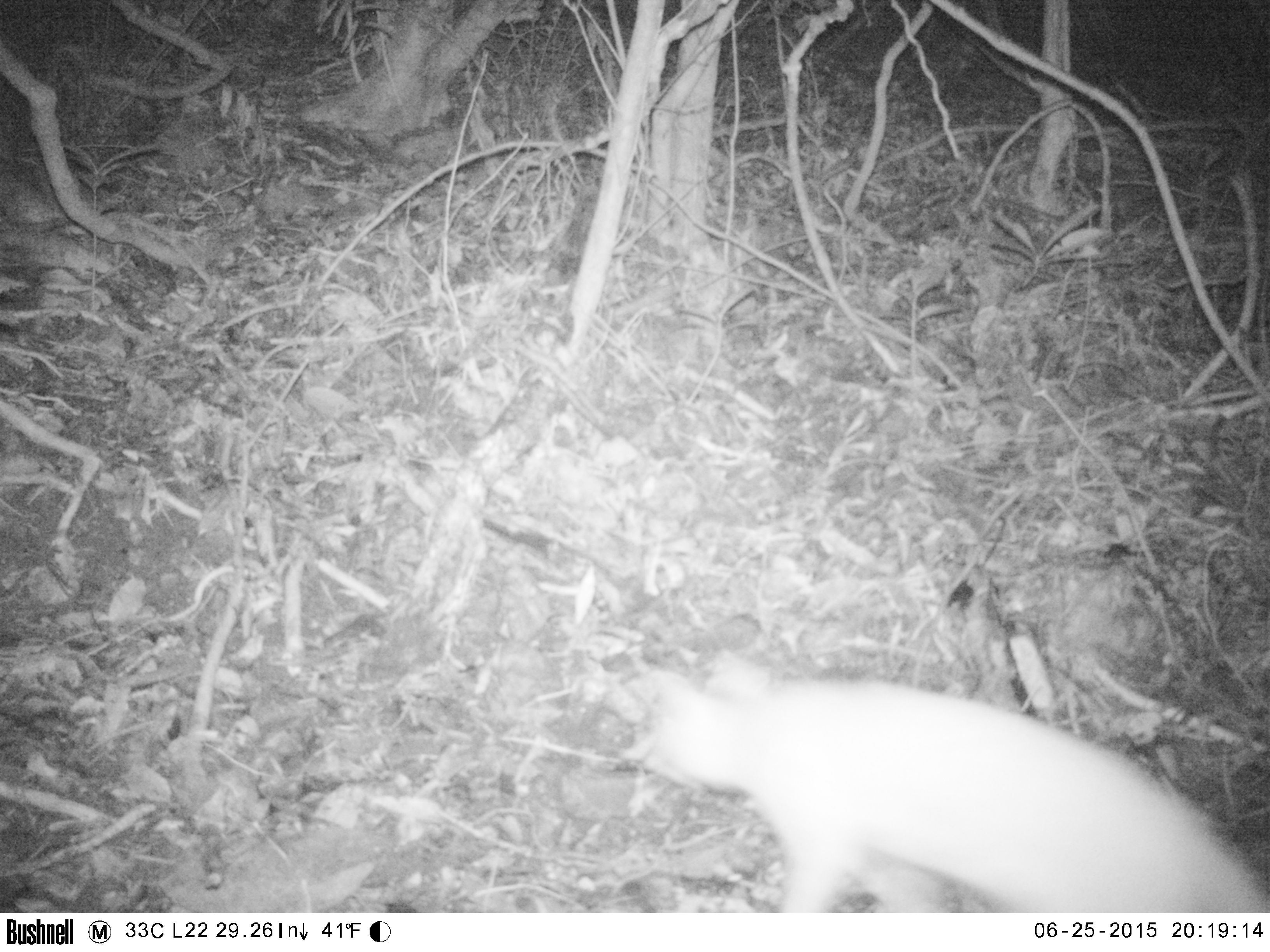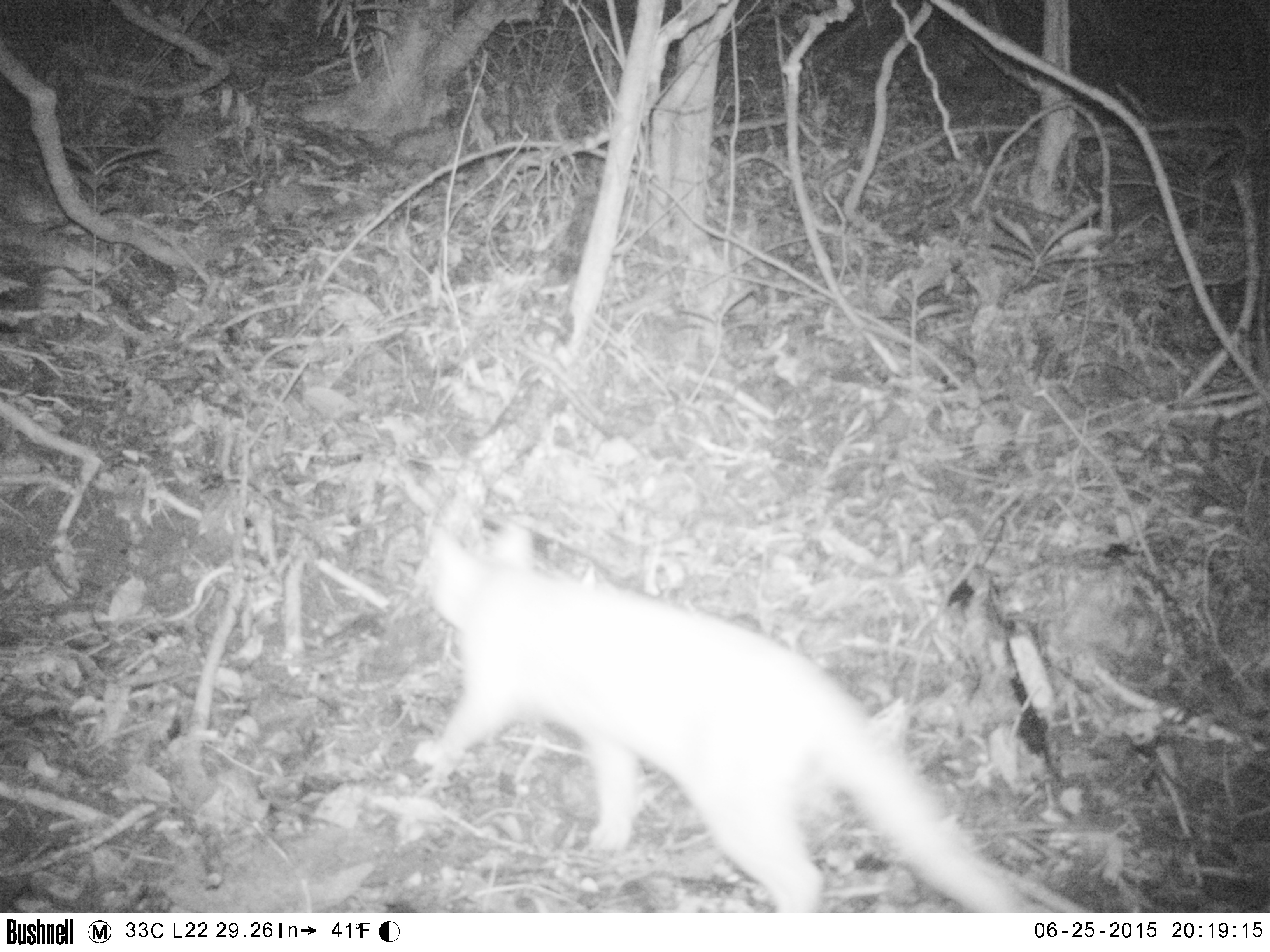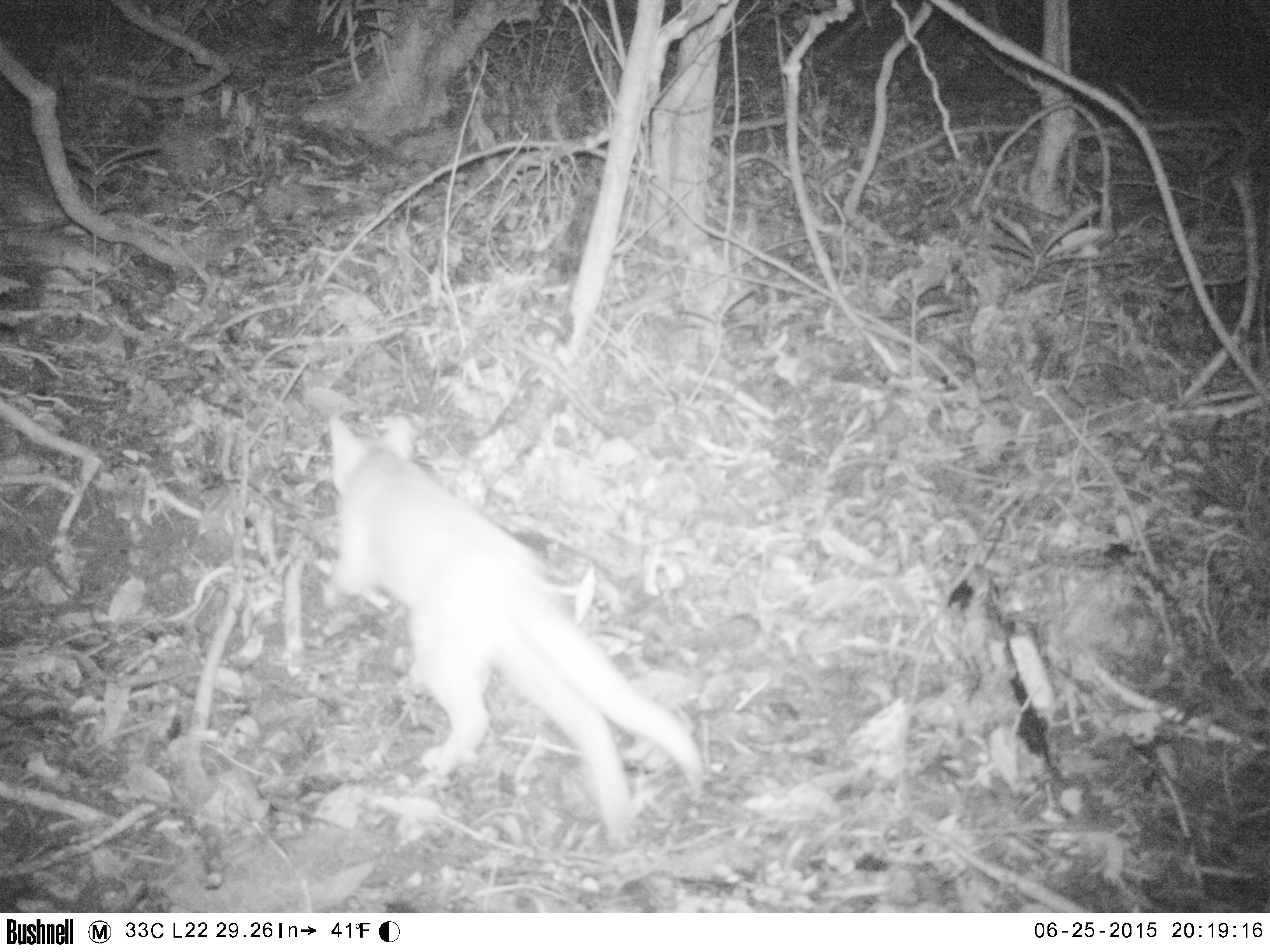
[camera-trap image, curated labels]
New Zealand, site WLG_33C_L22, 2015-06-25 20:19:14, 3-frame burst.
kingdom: Animalia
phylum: Chordata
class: Mammalia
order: Carnivora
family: Felidae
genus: Felis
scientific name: Felis catus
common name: domestic cat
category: cat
Cat (domestic cat) (Felis catus).